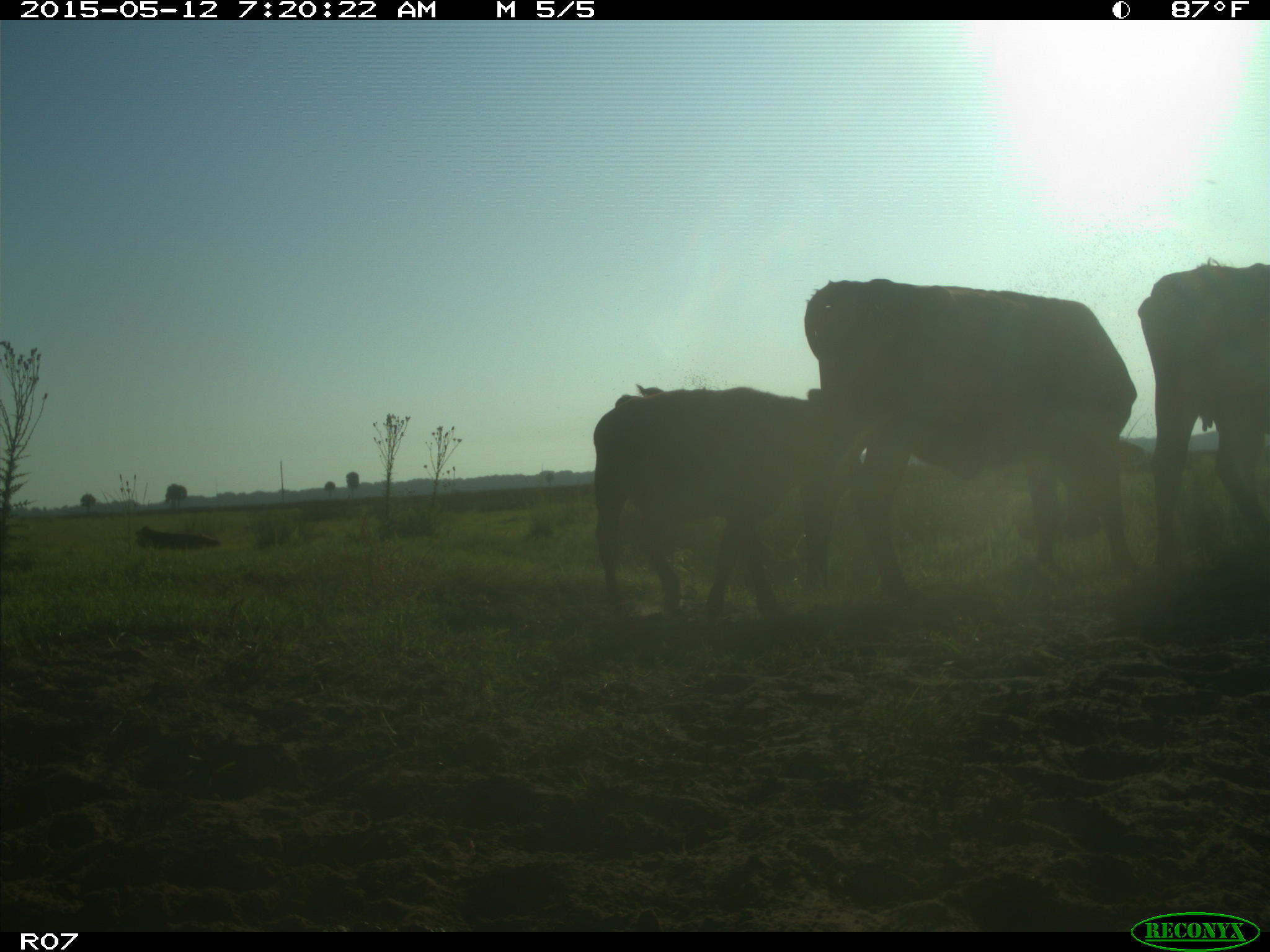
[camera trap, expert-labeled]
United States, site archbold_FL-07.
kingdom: Animalia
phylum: Chordata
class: Mammalia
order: Artiodactyla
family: Bovidae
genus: Bos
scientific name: Bos taurus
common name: domestic cow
Bos taurus (domestic cow).